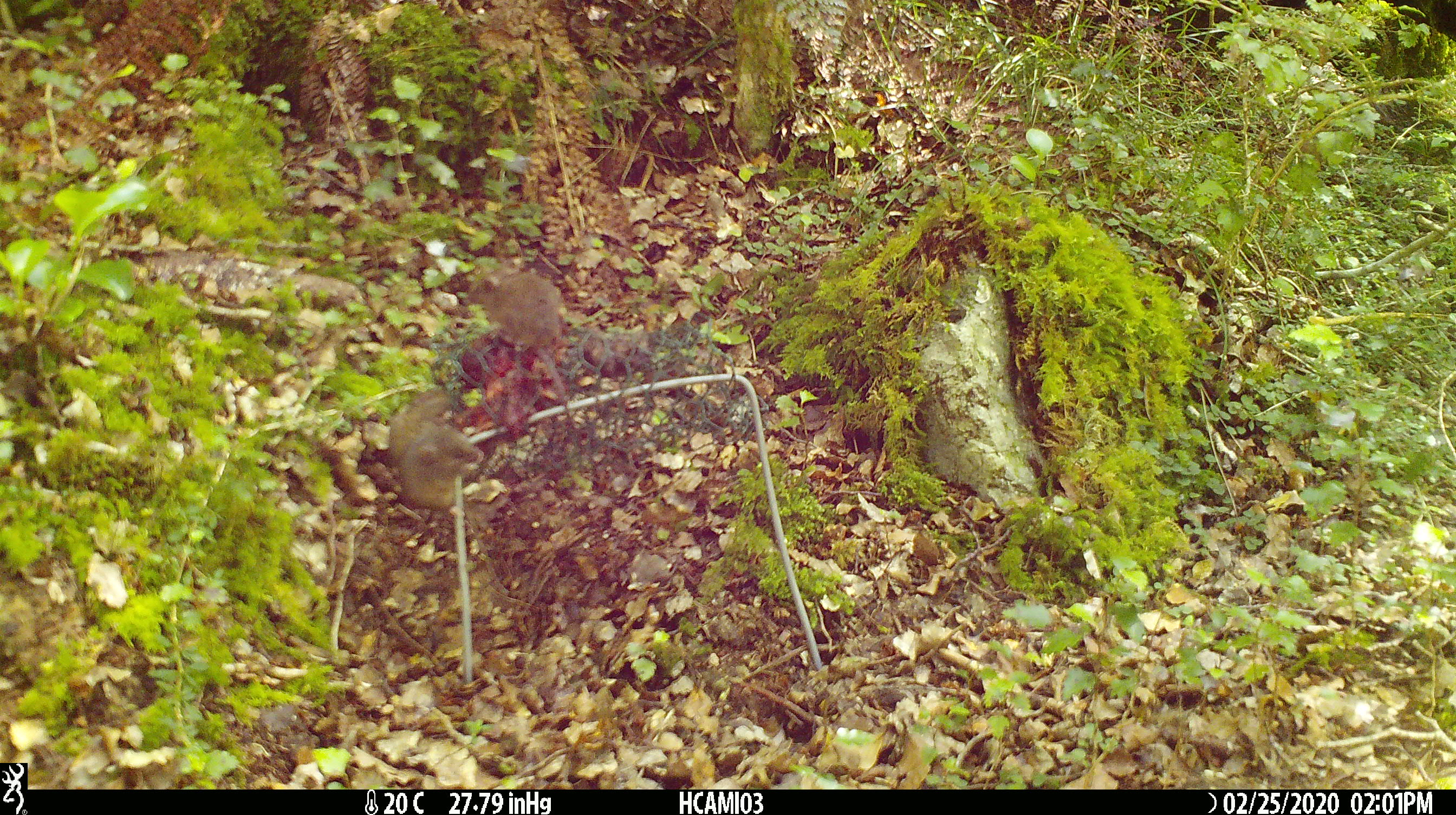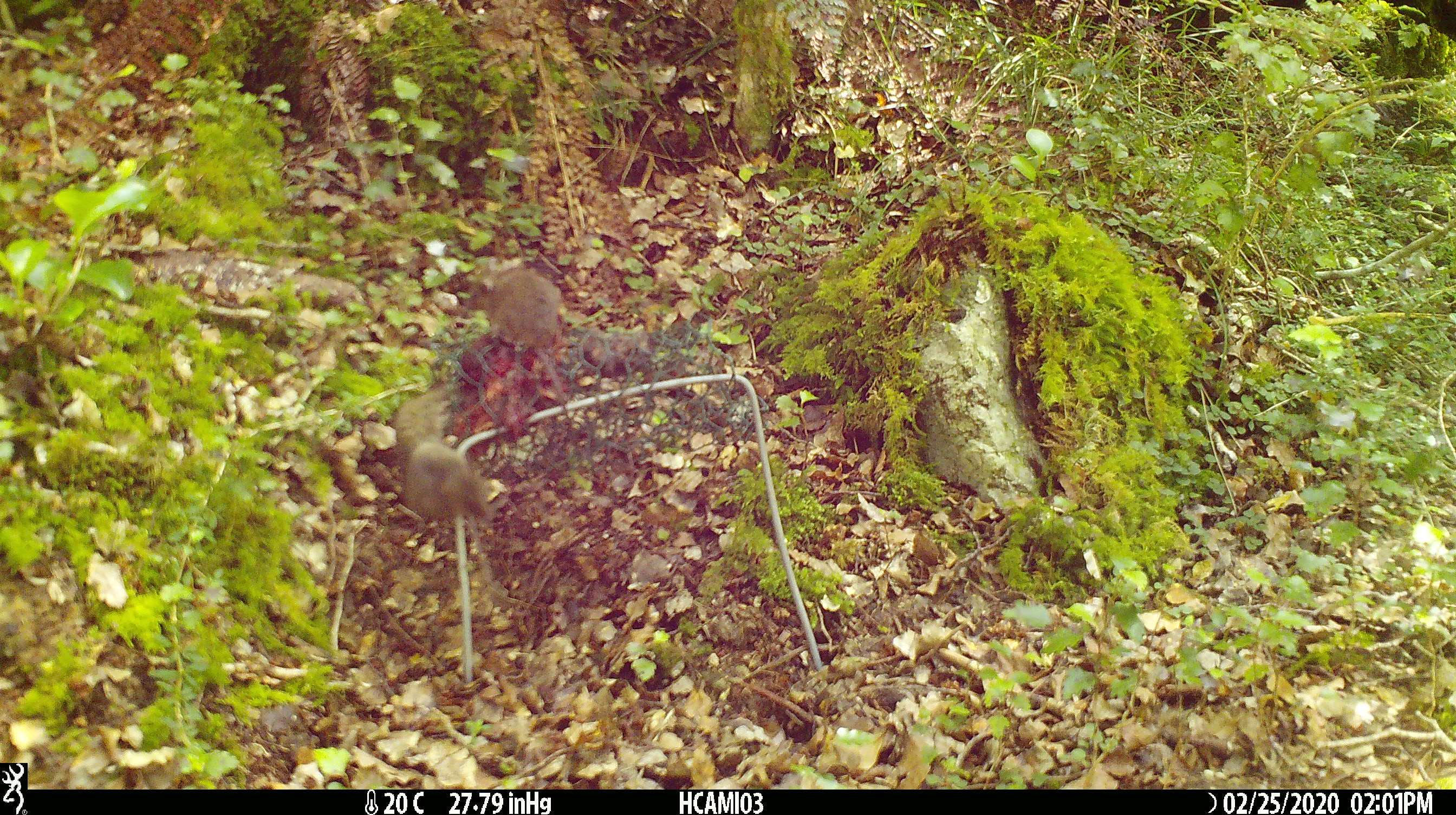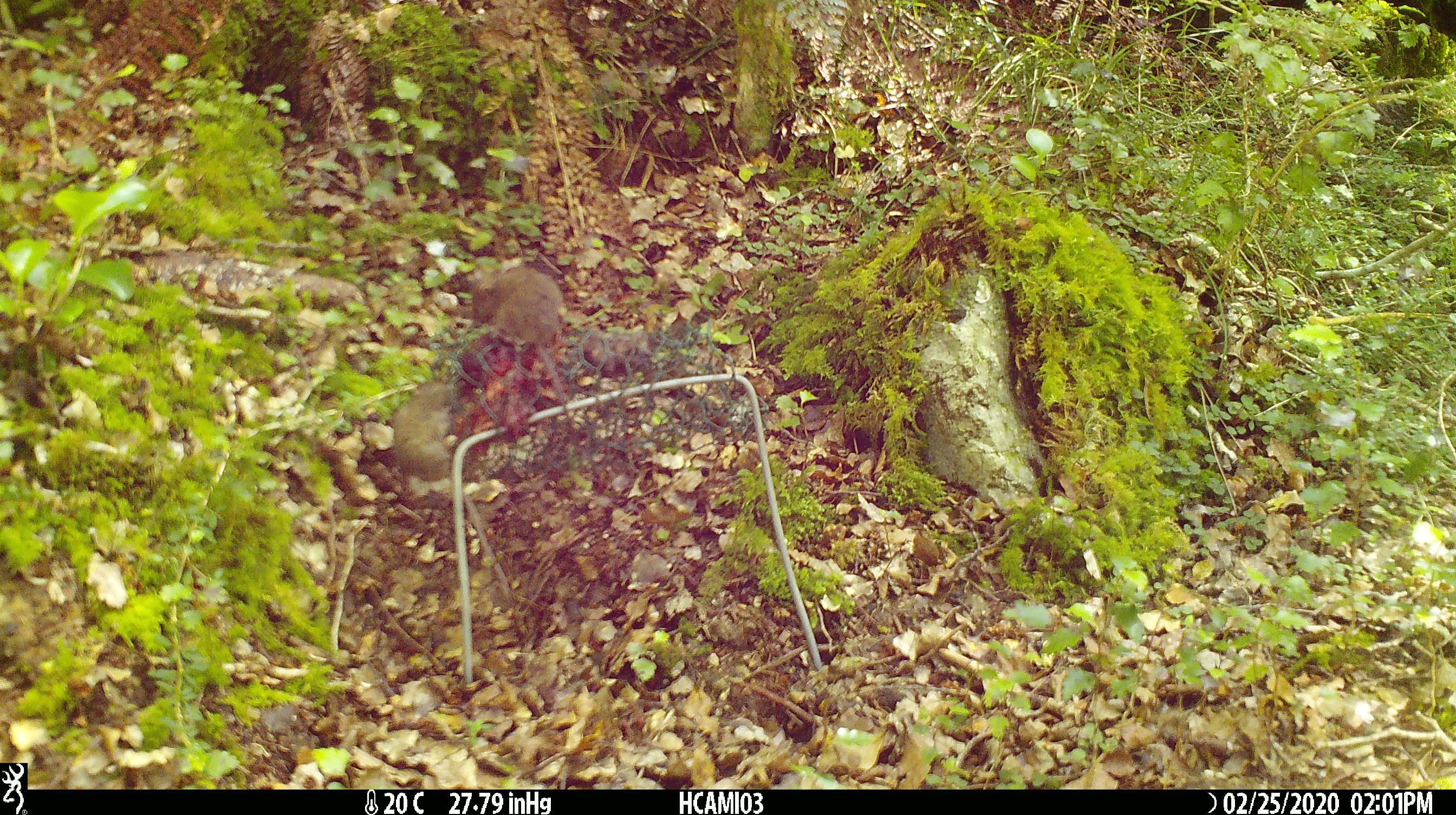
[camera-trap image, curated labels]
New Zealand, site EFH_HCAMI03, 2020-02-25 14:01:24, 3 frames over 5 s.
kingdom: Animalia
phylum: Chordata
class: Mammalia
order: Rodentia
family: Muridae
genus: Mus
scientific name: Mus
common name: mouse